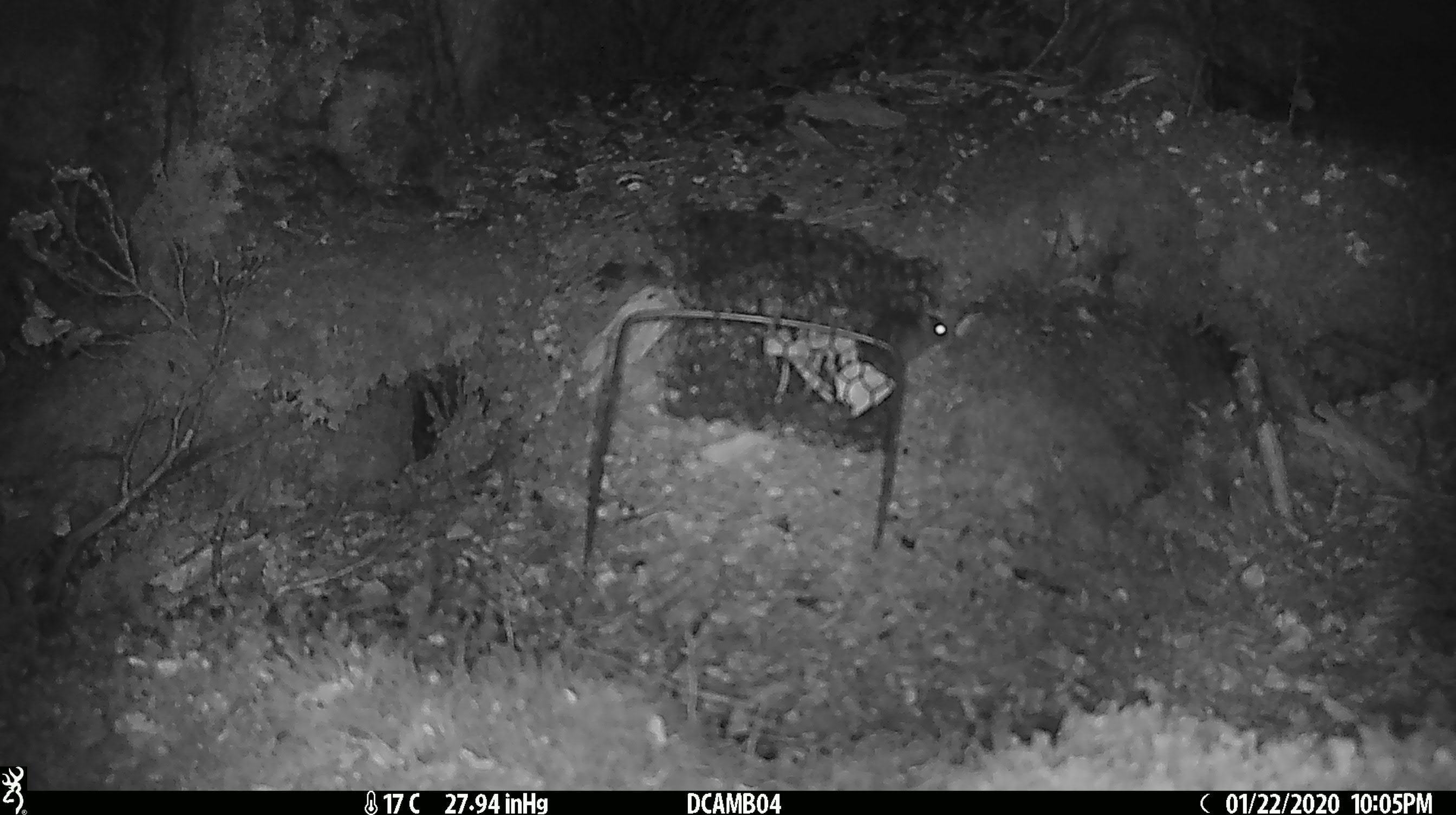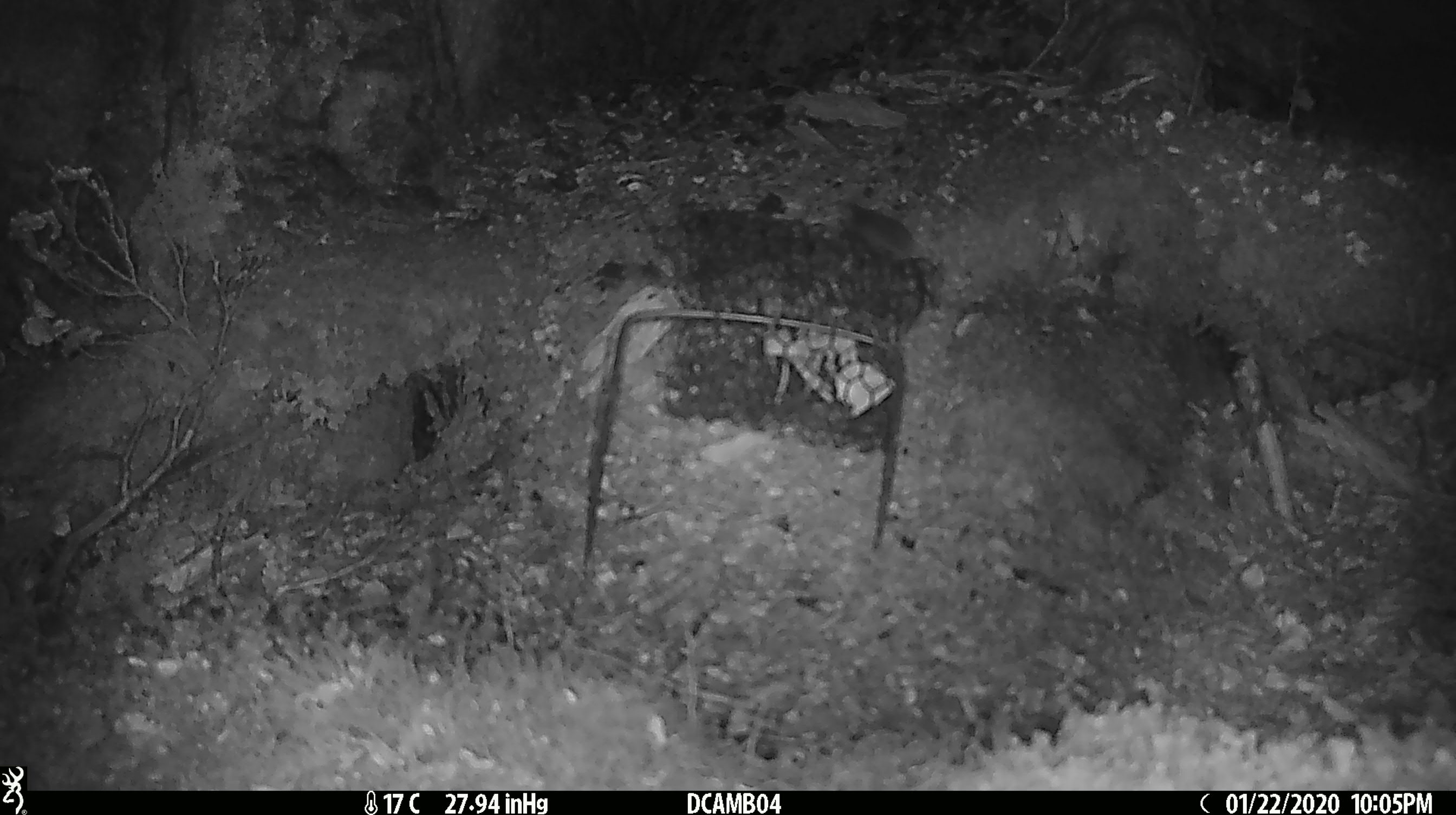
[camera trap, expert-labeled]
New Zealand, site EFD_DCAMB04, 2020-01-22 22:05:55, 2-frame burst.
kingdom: Animalia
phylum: Chordata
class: Mammalia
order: Rodentia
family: Muridae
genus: Mus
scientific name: Mus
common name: mouse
Mouse (Mus).